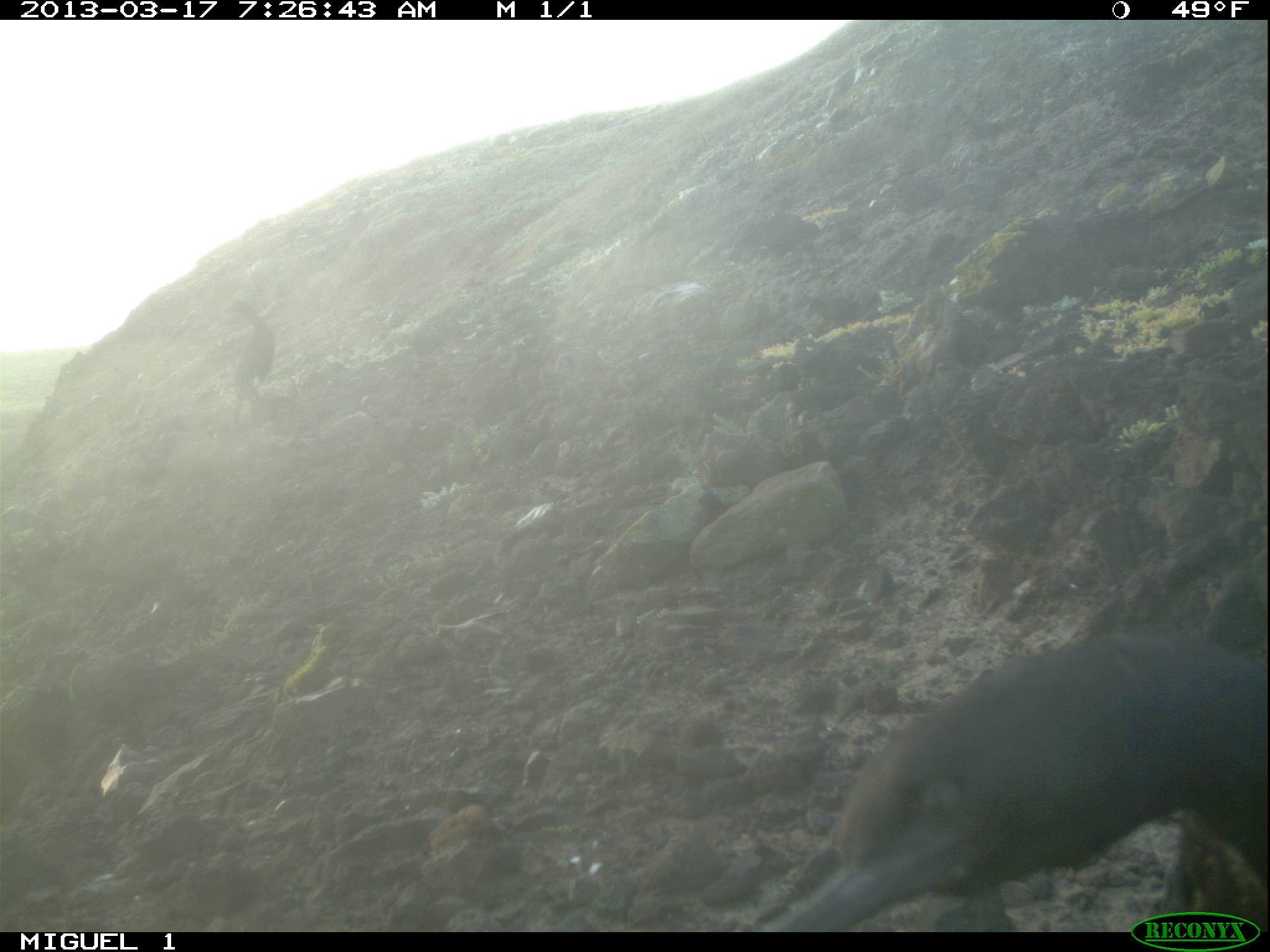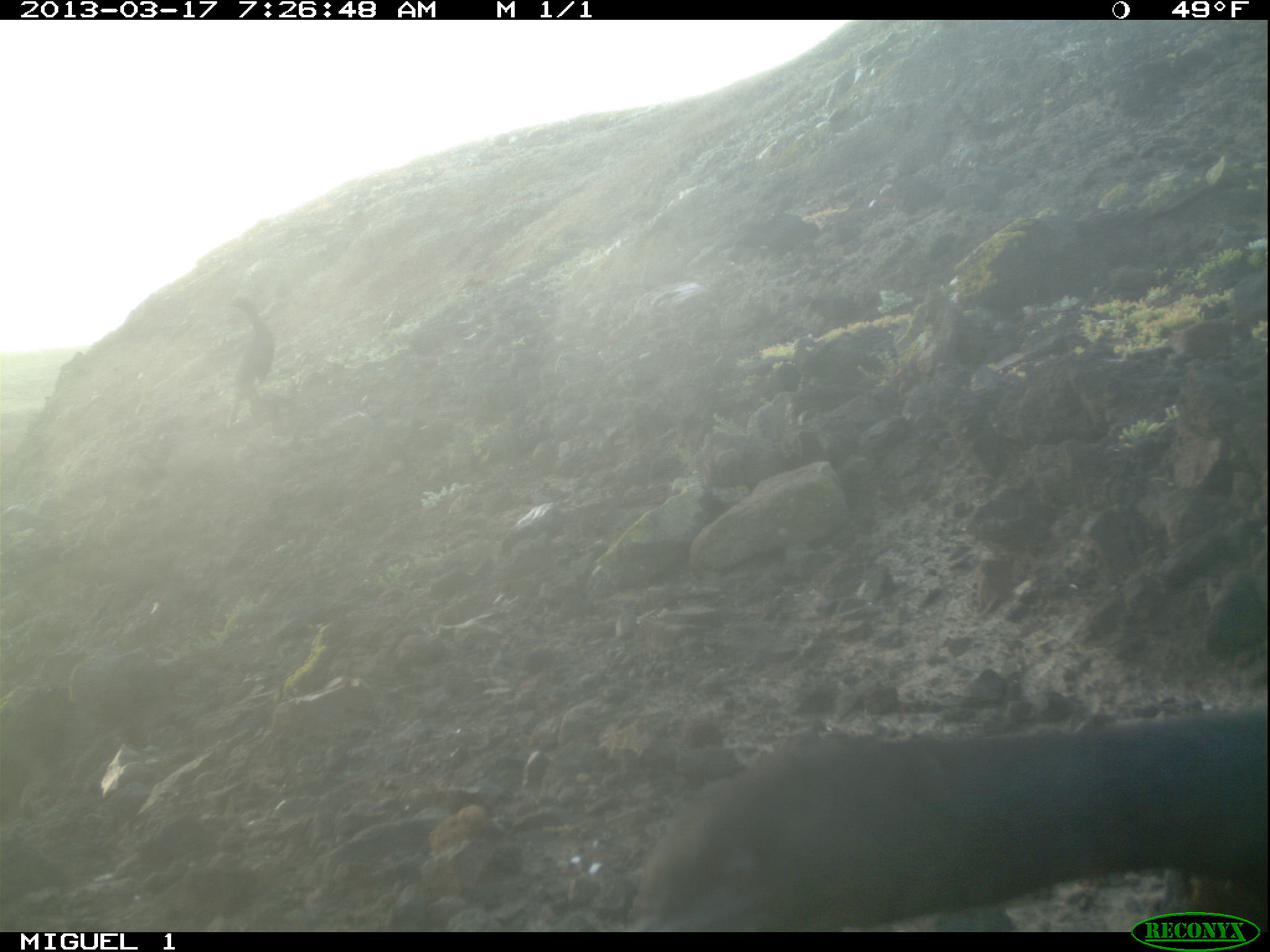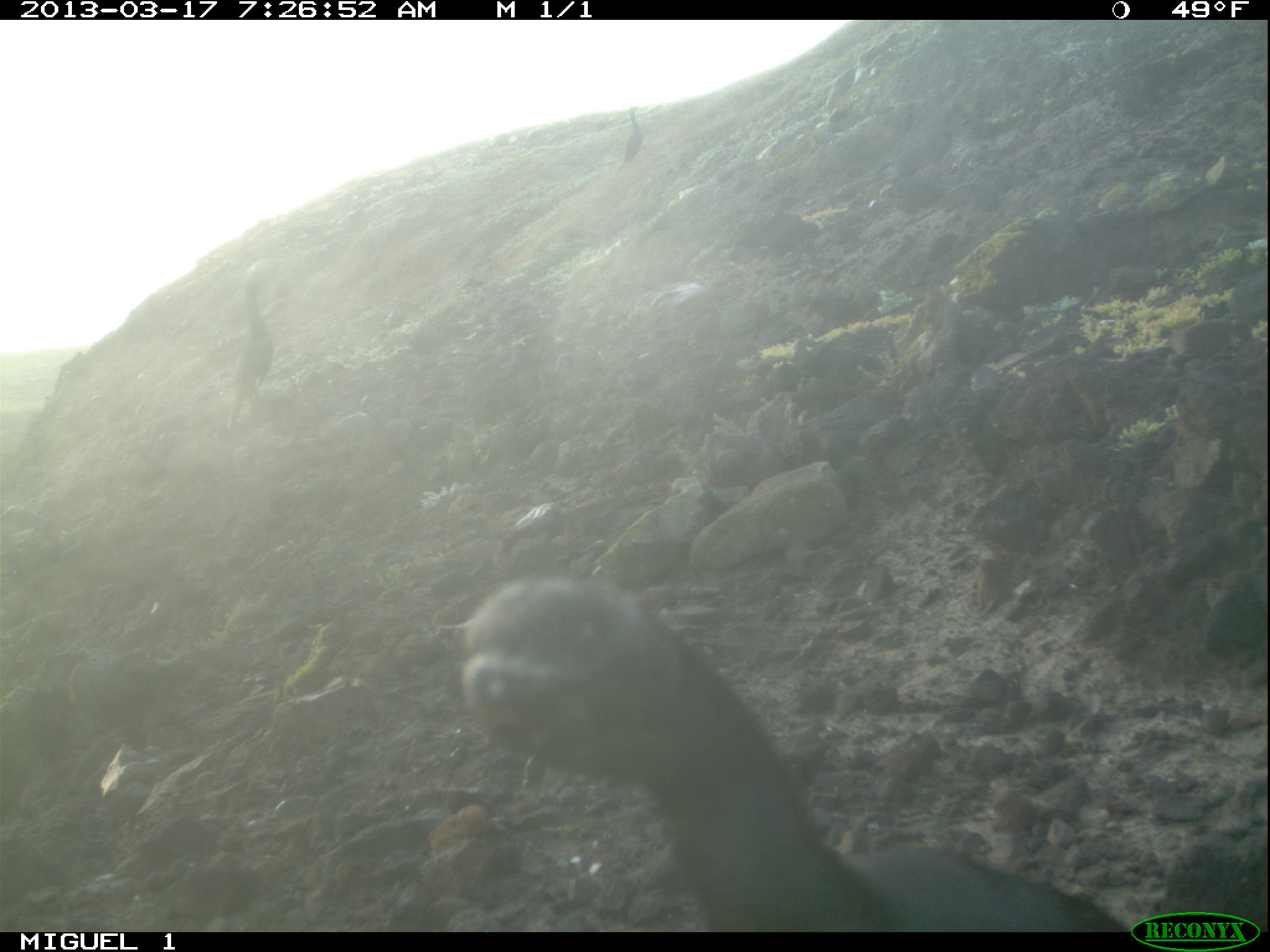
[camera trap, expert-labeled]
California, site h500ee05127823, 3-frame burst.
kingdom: Animalia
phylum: Chordata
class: Aves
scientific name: Aves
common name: bird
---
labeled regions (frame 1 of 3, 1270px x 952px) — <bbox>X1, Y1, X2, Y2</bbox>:
bird: <bbox>757, 632, 1269, 930</bbox>; <bbox>219, 299, 275, 422</bbox>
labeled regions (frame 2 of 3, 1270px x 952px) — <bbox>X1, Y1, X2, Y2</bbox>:
bird: <bbox>629, 710, 1268, 930</bbox>; <bbox>221, 295, 274, 431</bbox>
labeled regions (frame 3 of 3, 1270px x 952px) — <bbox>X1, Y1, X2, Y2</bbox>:
bird: <bbox>457, 571, 1127, 933</bbox>; <bbox>223, 275, 274, 434</bbox>; <bbox>618, 105, 643, 174</bbox>